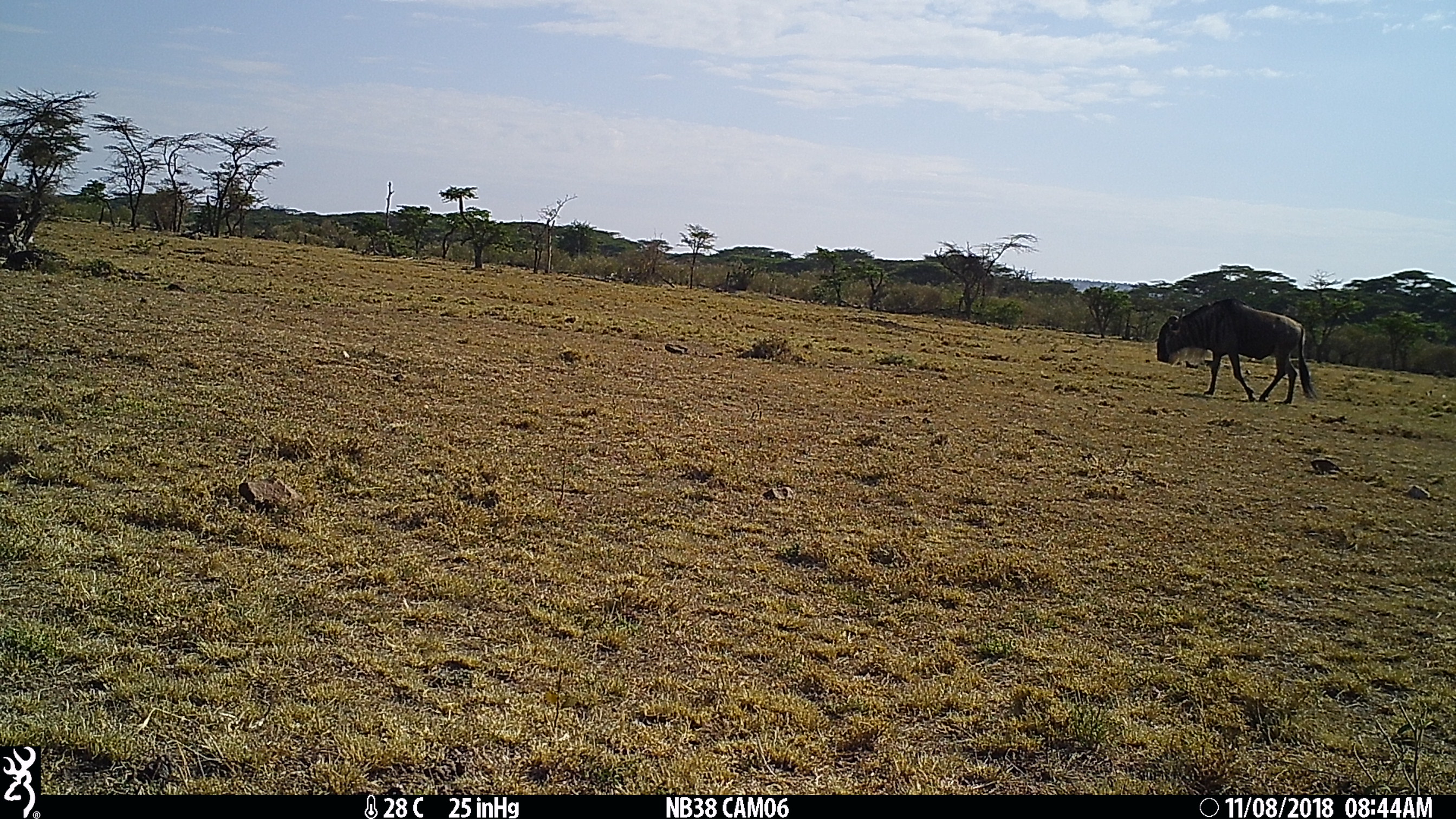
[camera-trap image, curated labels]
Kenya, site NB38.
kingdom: Animalia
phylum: Chordata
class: Mammalia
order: Artiodactyla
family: Bovidae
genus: Connochaetes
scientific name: Connochaetes taurinus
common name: blue wildebeest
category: wildebeest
Wildebeest (blue wildebeest) (Connochaetes taurinus).